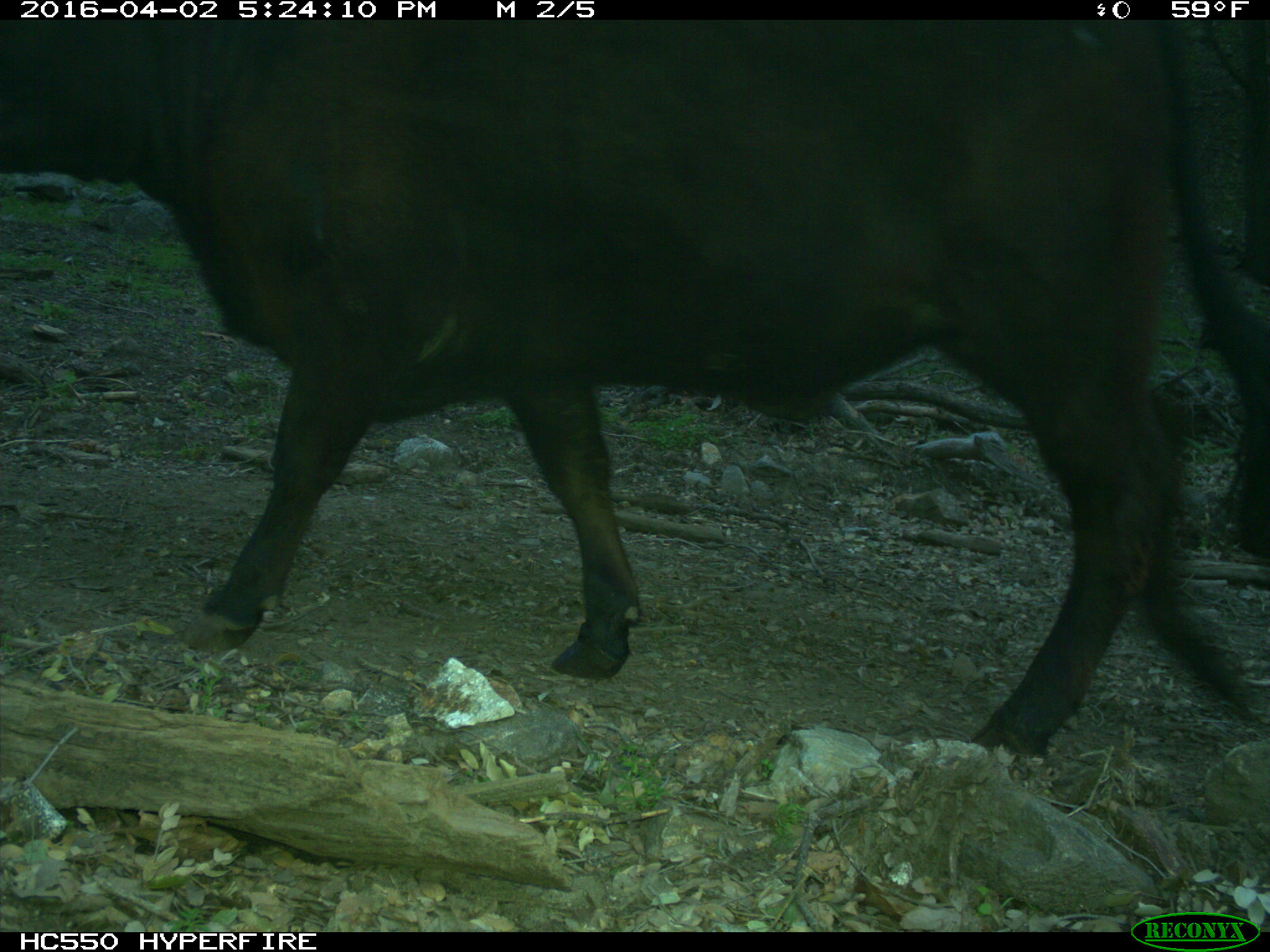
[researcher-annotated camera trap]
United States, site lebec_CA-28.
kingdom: Animalia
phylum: Chordata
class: Mammalia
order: Artiodactyla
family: Bovidae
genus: Bos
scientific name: Bos taurus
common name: domestic cow